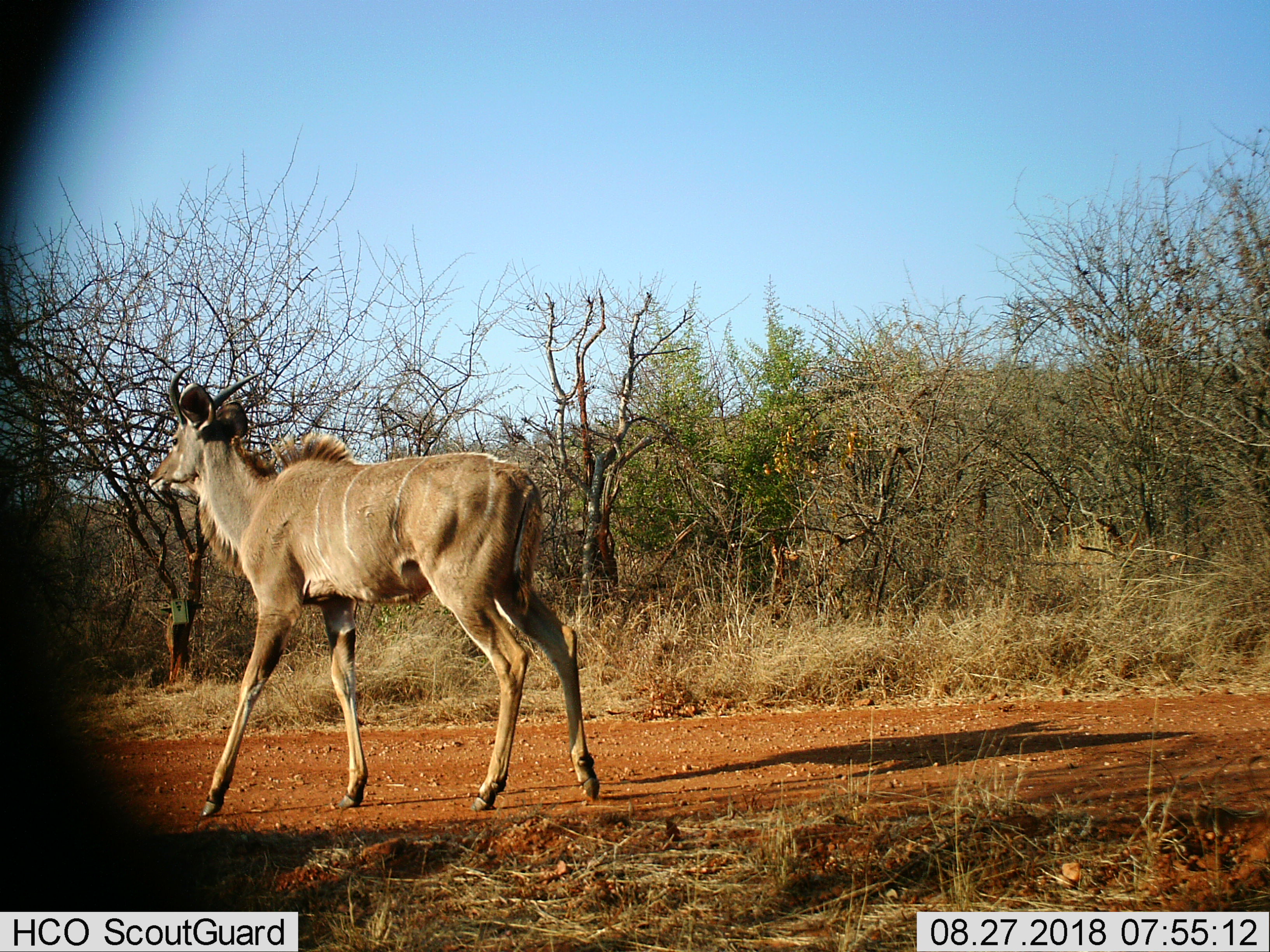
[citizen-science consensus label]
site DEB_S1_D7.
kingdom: Animalia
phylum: Chordata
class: Mammalia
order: Artiodactyla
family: Bovidae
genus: Tragelaphus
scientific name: Tragelaphus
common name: kudu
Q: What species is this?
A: Kudu (Tragelaphus).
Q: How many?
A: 1.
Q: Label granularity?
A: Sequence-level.